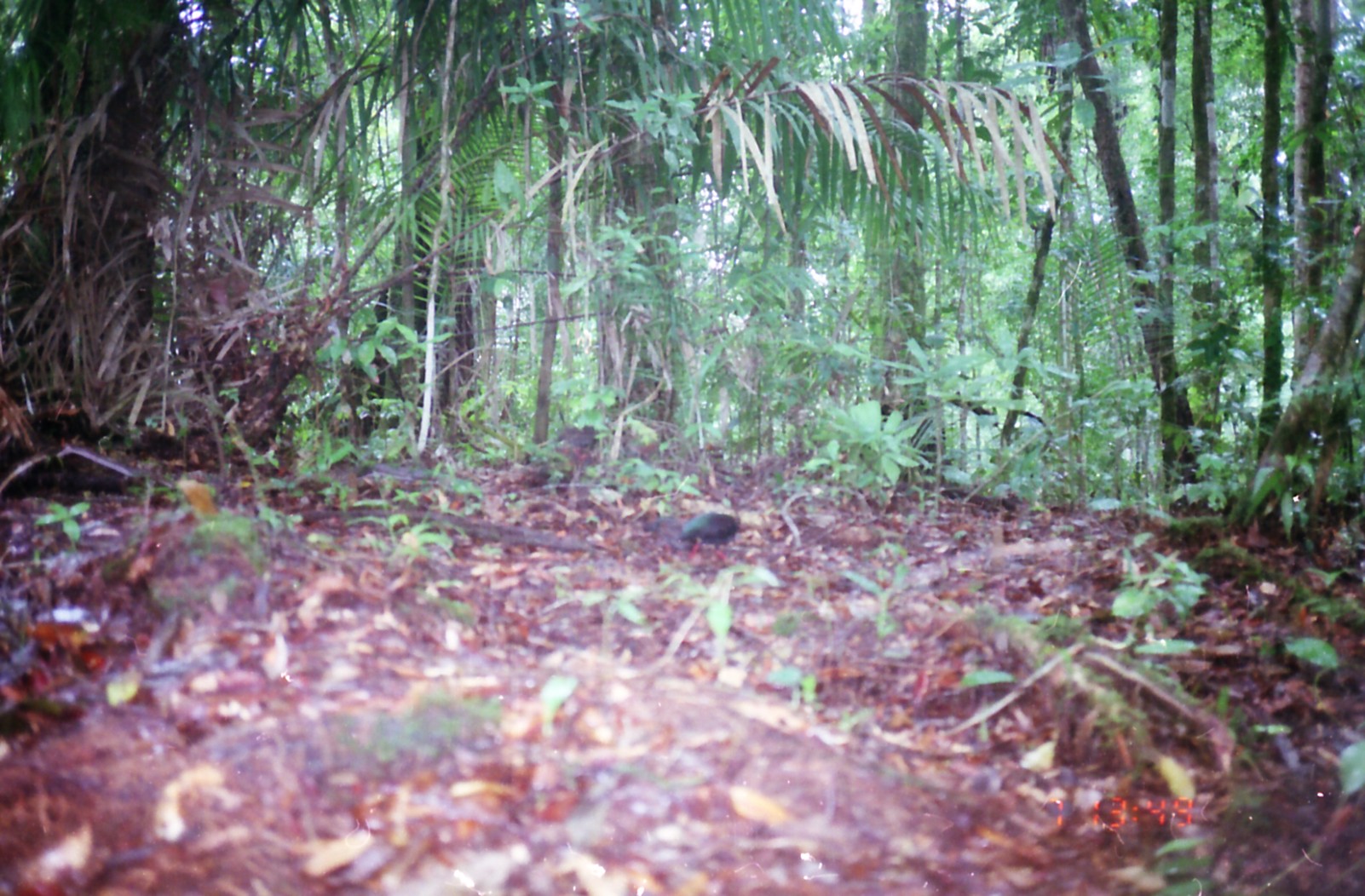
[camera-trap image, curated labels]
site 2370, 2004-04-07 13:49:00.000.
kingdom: Animalia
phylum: Chordata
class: Aves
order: Galliformes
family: Phasianidae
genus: Rollulus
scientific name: Rollulus rouloul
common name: crested partridge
Rollulus rouloul (crested partridge), count 1.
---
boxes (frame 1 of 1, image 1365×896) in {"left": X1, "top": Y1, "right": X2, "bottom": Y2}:
rollulus rouloul: {"left": 677, "top": 509, "right": 739, "bottom": 566}